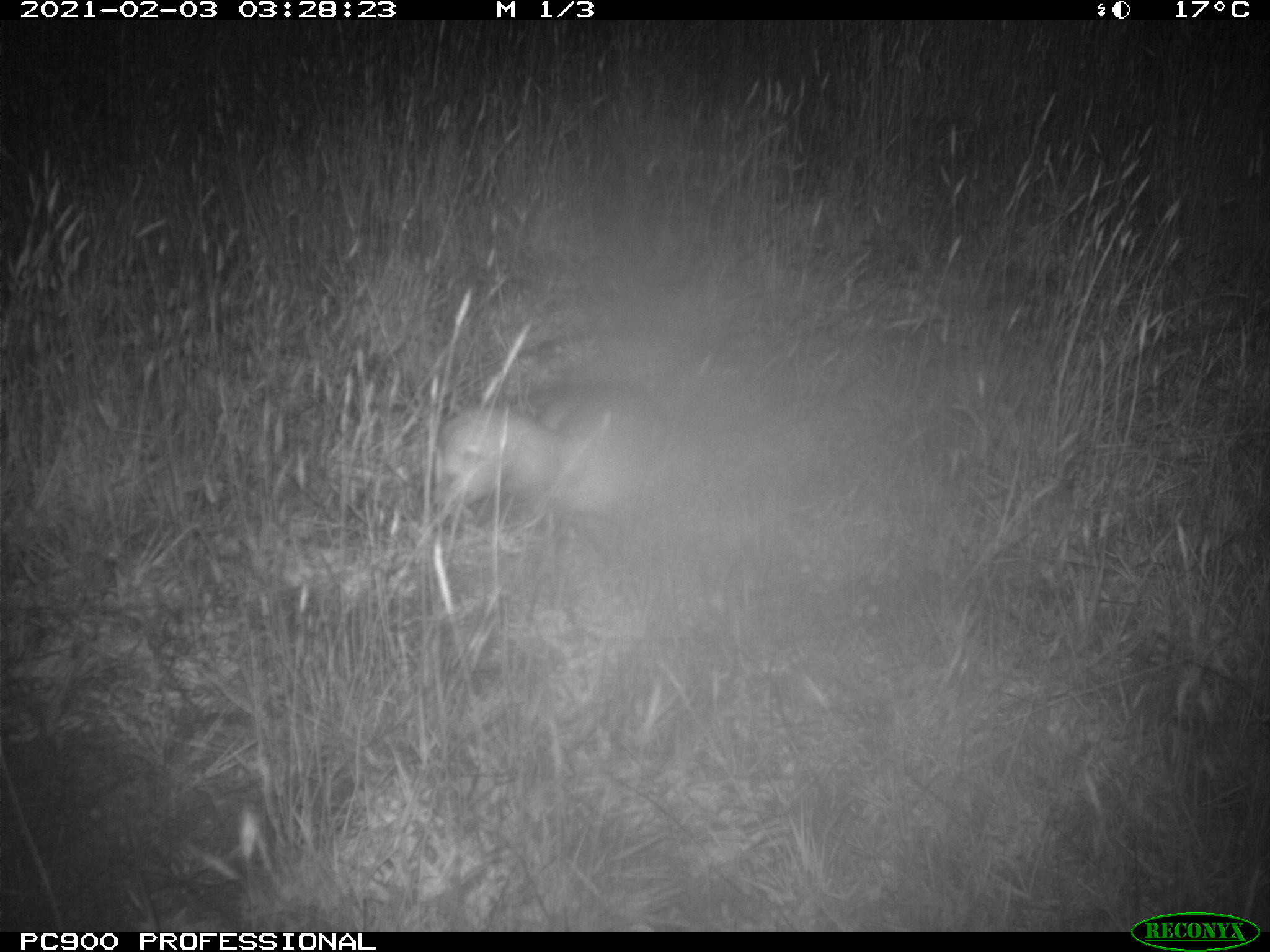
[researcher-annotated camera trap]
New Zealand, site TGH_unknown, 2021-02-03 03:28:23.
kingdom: Animalia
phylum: Chordata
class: Mammalia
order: Carnivora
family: Mustelidae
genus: Mustela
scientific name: Mustela furo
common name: ferret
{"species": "ferret (Mustela furo)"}